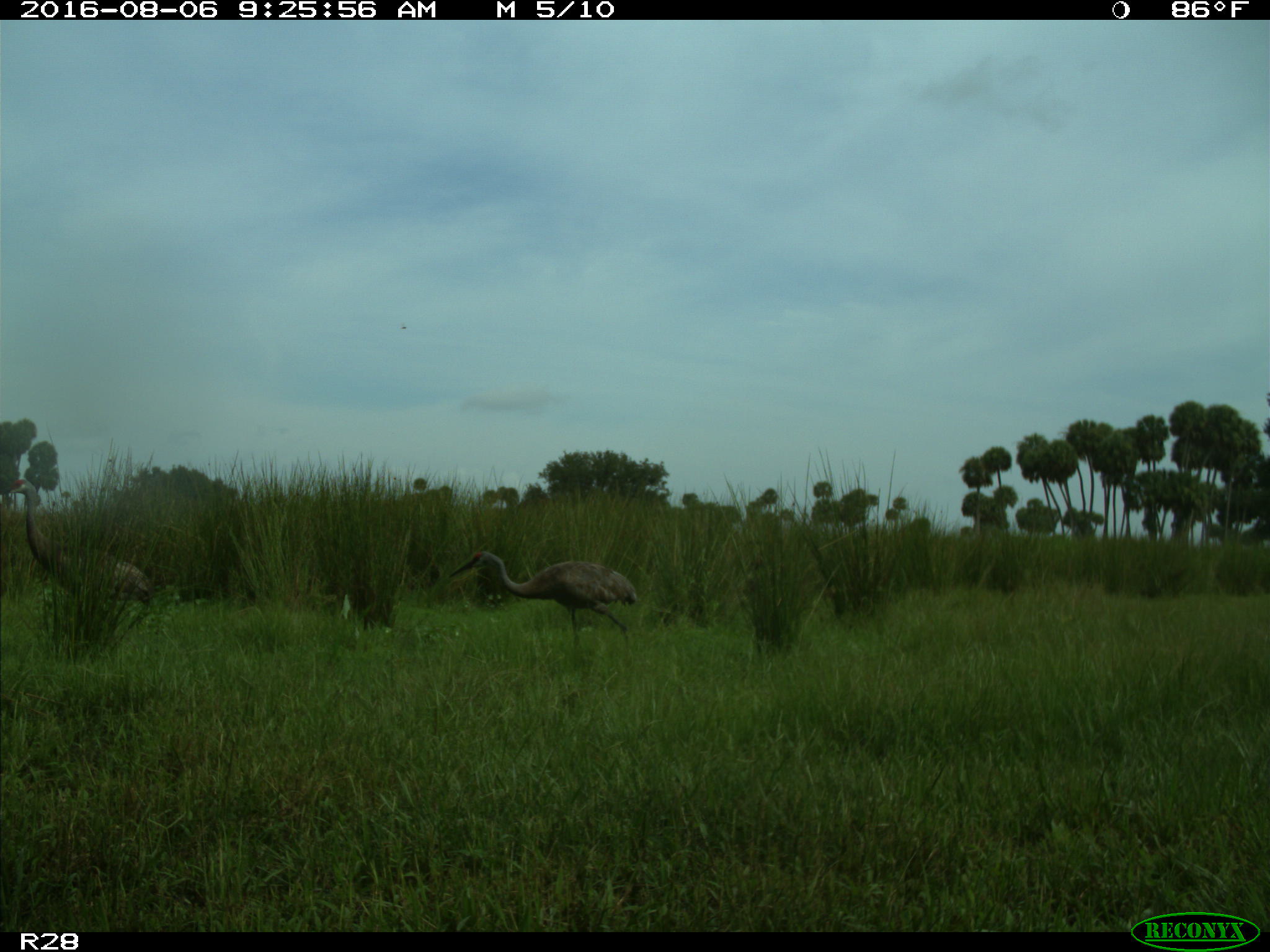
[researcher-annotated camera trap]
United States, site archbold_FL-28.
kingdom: Animalia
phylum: Chordata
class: Aves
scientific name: Aves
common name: birds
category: unidentified bird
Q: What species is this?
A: Unidentified bird (birds) (Aves).